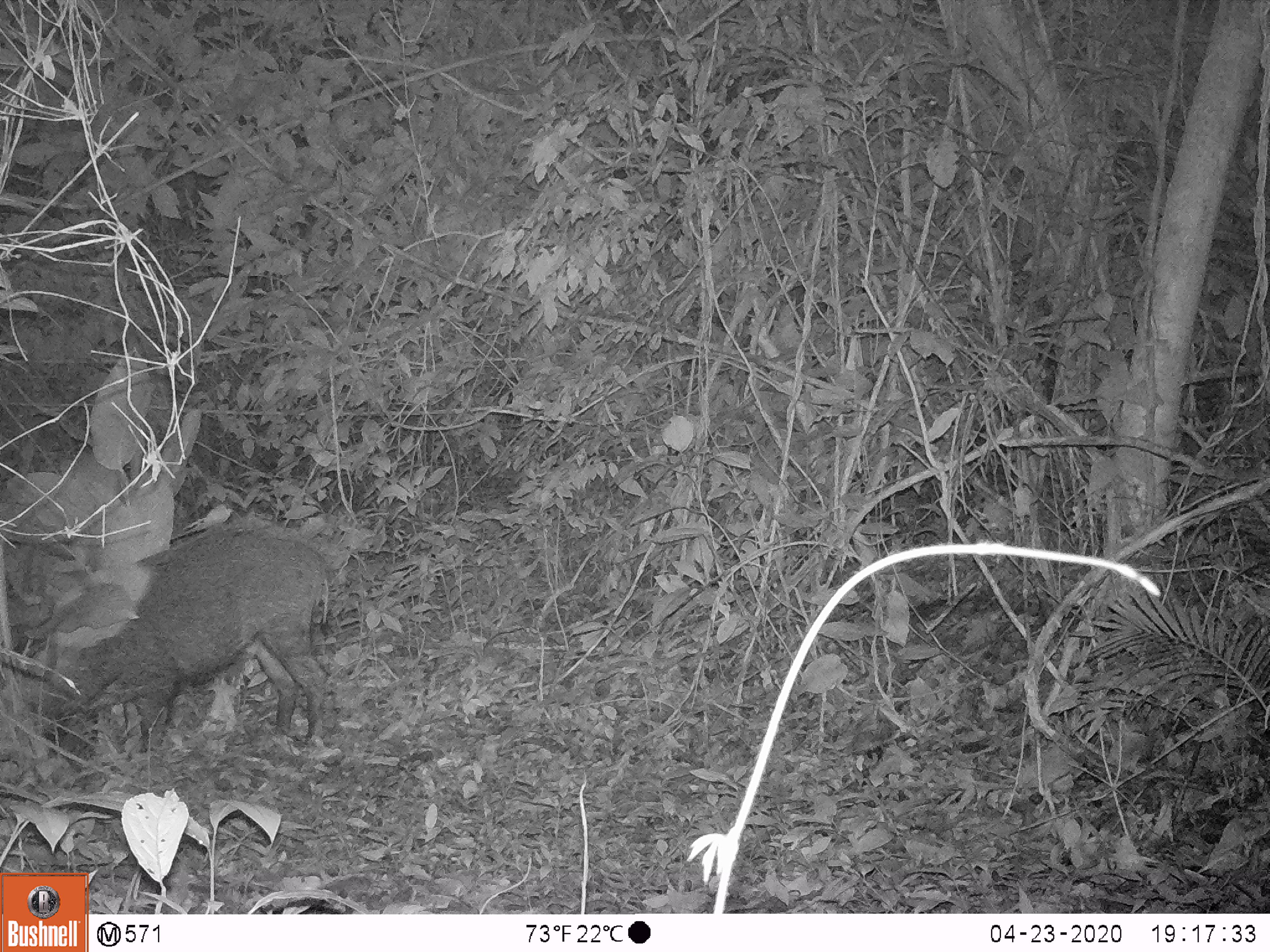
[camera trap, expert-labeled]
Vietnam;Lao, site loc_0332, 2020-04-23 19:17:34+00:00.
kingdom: Animalia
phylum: Chordata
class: Mammalia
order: Artiodactyla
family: Suidae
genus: Sus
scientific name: Sus scrofa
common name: eurasian wild pig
Eurasian wild pig (Sus scrofa). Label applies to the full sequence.